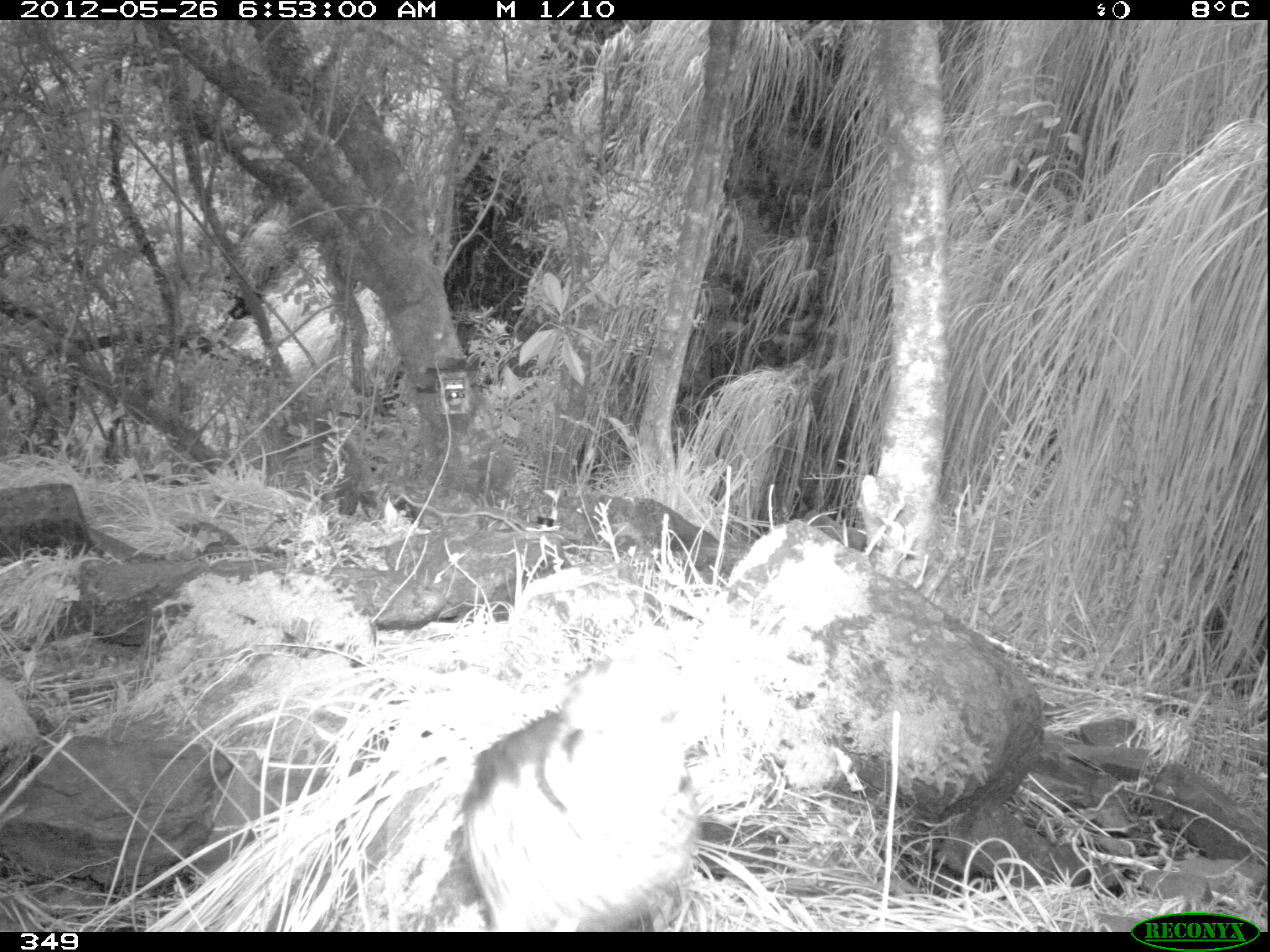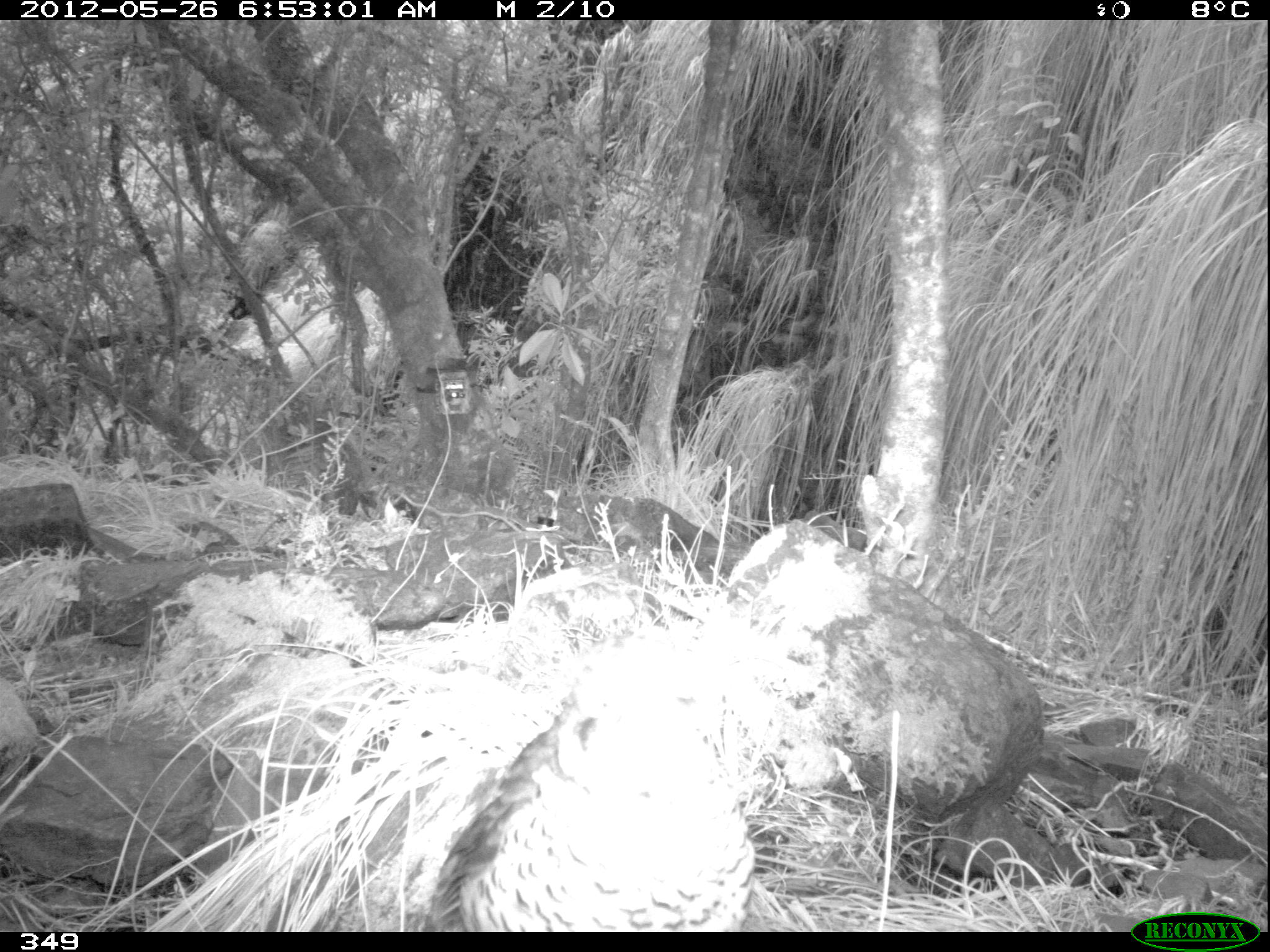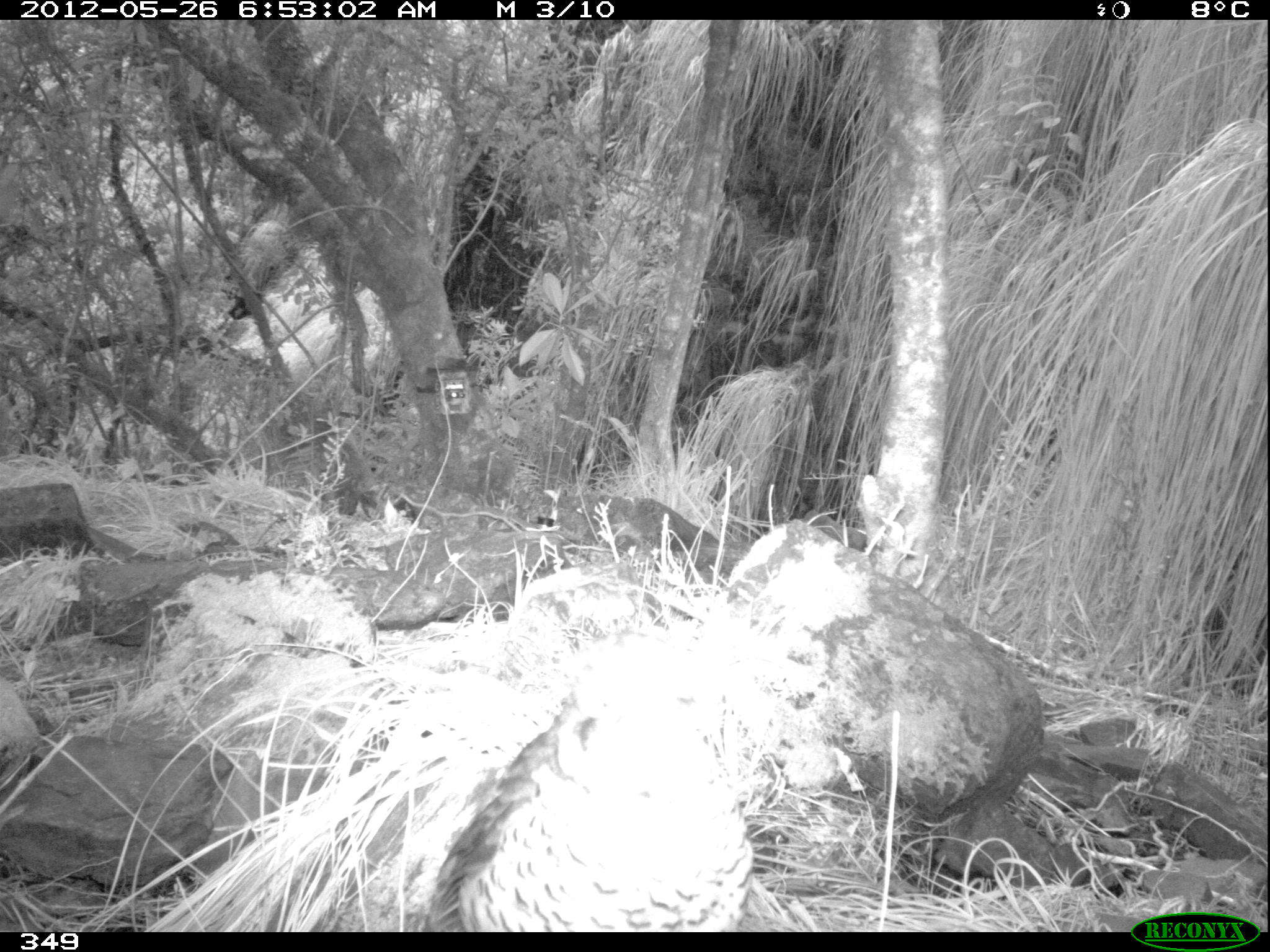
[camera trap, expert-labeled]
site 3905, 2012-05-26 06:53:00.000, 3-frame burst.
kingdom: Animalia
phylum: Chordata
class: Aves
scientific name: Aves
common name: bird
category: unknown bird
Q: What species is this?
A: Unknown bird (bird) (Aves).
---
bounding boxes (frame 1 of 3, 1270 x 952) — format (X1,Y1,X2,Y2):
unknown bird: (451,659,745,932)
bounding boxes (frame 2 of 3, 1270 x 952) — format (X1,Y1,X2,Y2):
unknown bird: (428,626,761,932)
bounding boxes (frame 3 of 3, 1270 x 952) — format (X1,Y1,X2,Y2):
unknown bird: (423,629,751,932)